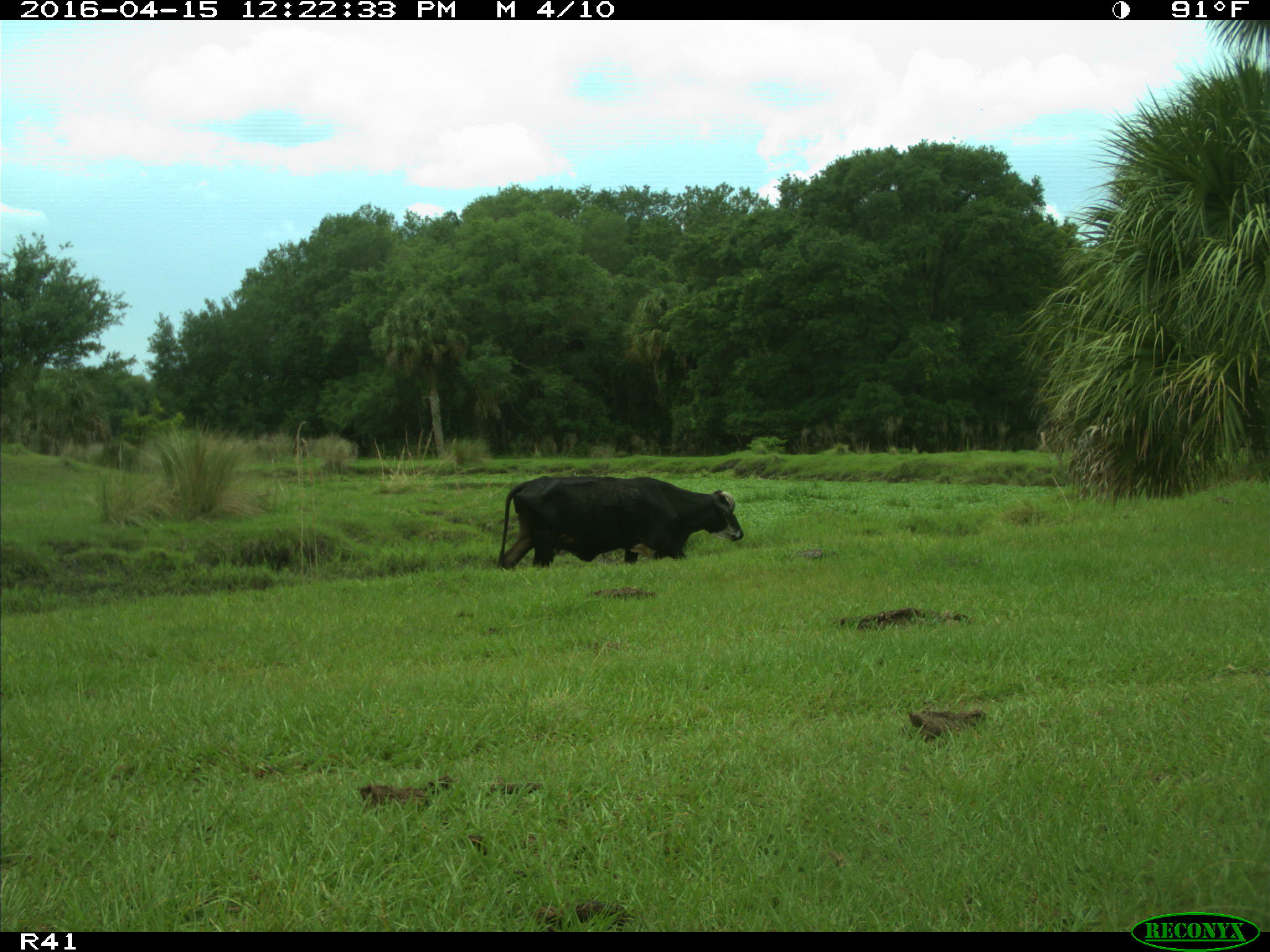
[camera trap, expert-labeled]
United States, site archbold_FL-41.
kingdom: Animalia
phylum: Chordata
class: Mammalia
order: Artiodactyla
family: Bovidae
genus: Bos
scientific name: Bos taurus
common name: domestic cow